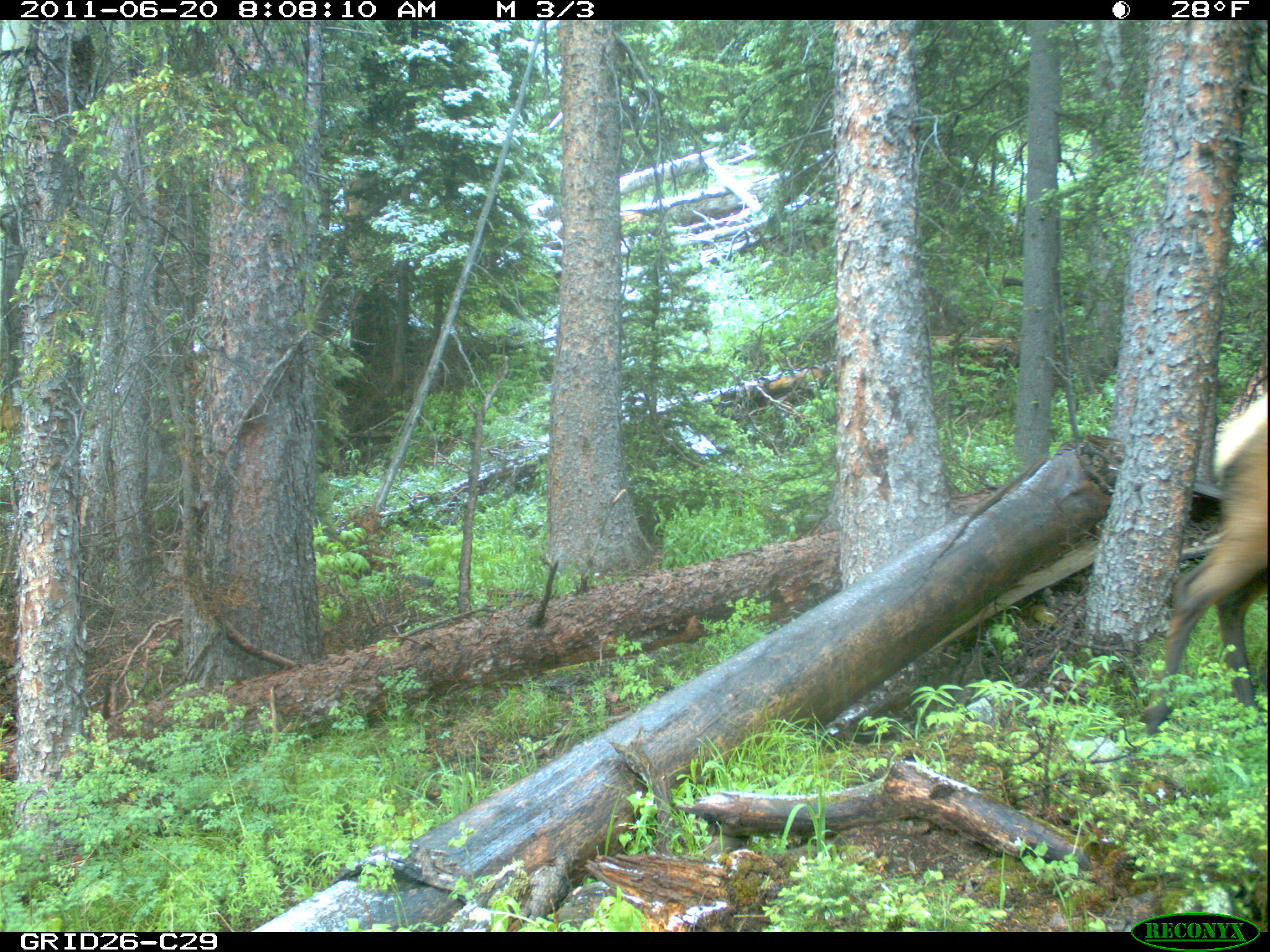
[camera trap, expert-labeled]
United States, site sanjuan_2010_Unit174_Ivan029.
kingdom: Animalia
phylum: Chordata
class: Mammalia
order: Artiodactyla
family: Cervidae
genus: Cervus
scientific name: Cervus elaphus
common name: red deer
Cervus elaphus (red deer).